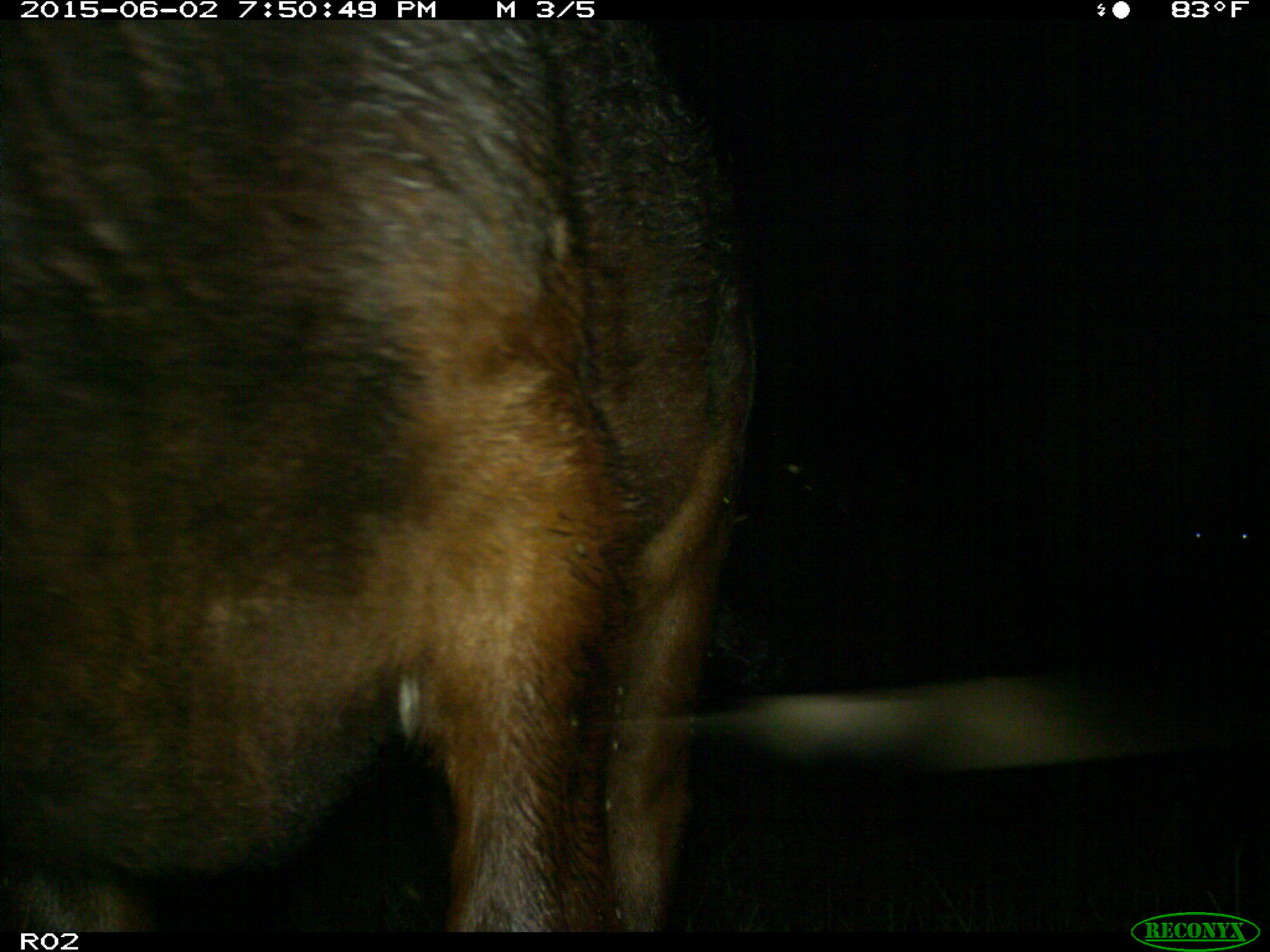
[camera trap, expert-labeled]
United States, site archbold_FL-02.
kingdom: Animalia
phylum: Chordata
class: Mammalia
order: Artiodactyla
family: Bovidae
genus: Bos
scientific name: Bos taurus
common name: domestic cow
Bos taurus (domestic cow).